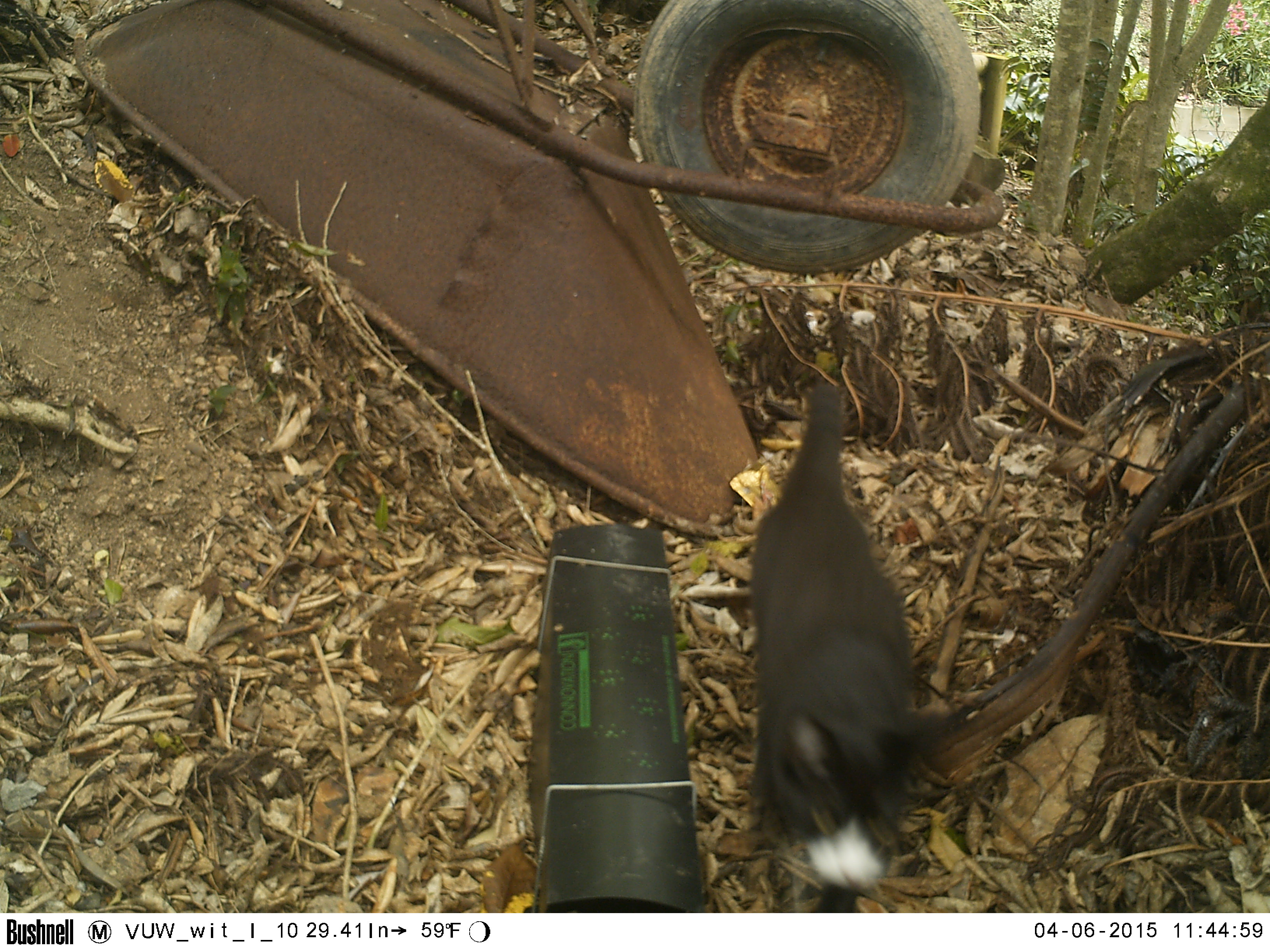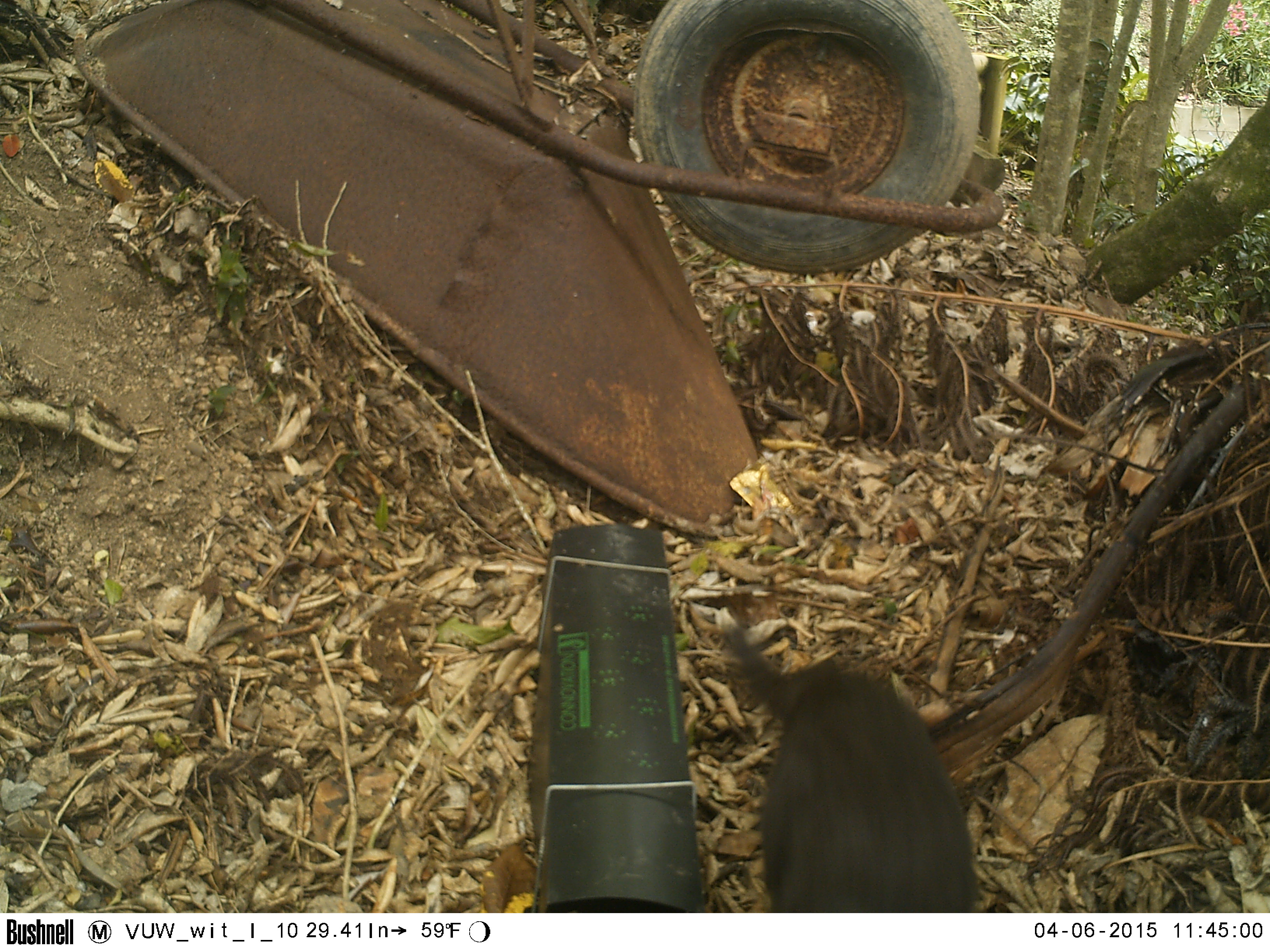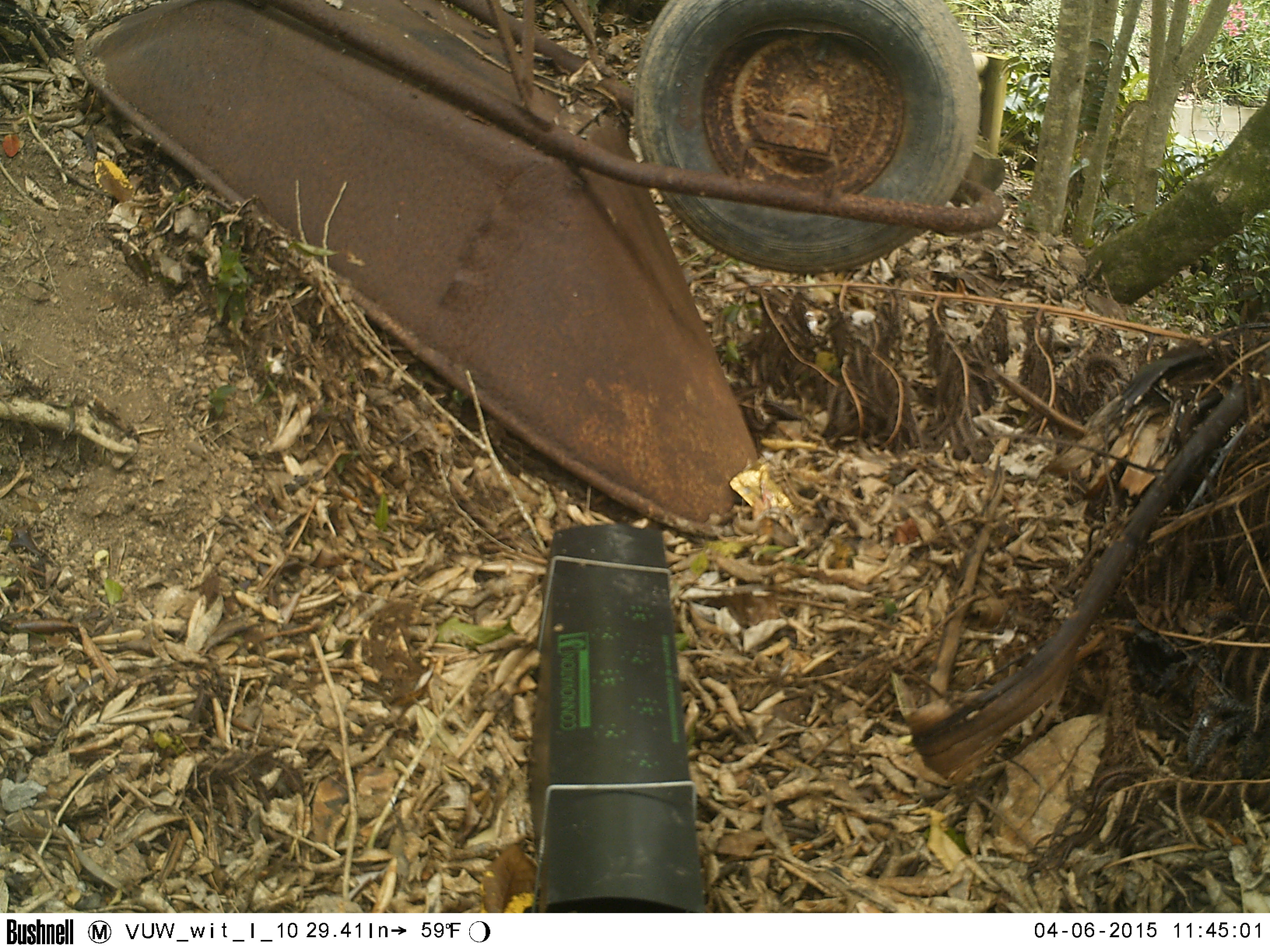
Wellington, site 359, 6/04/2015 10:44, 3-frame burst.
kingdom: Animalia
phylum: Chordata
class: Mammalia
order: Carnivora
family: Felidae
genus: Felis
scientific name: Felis catus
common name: cat